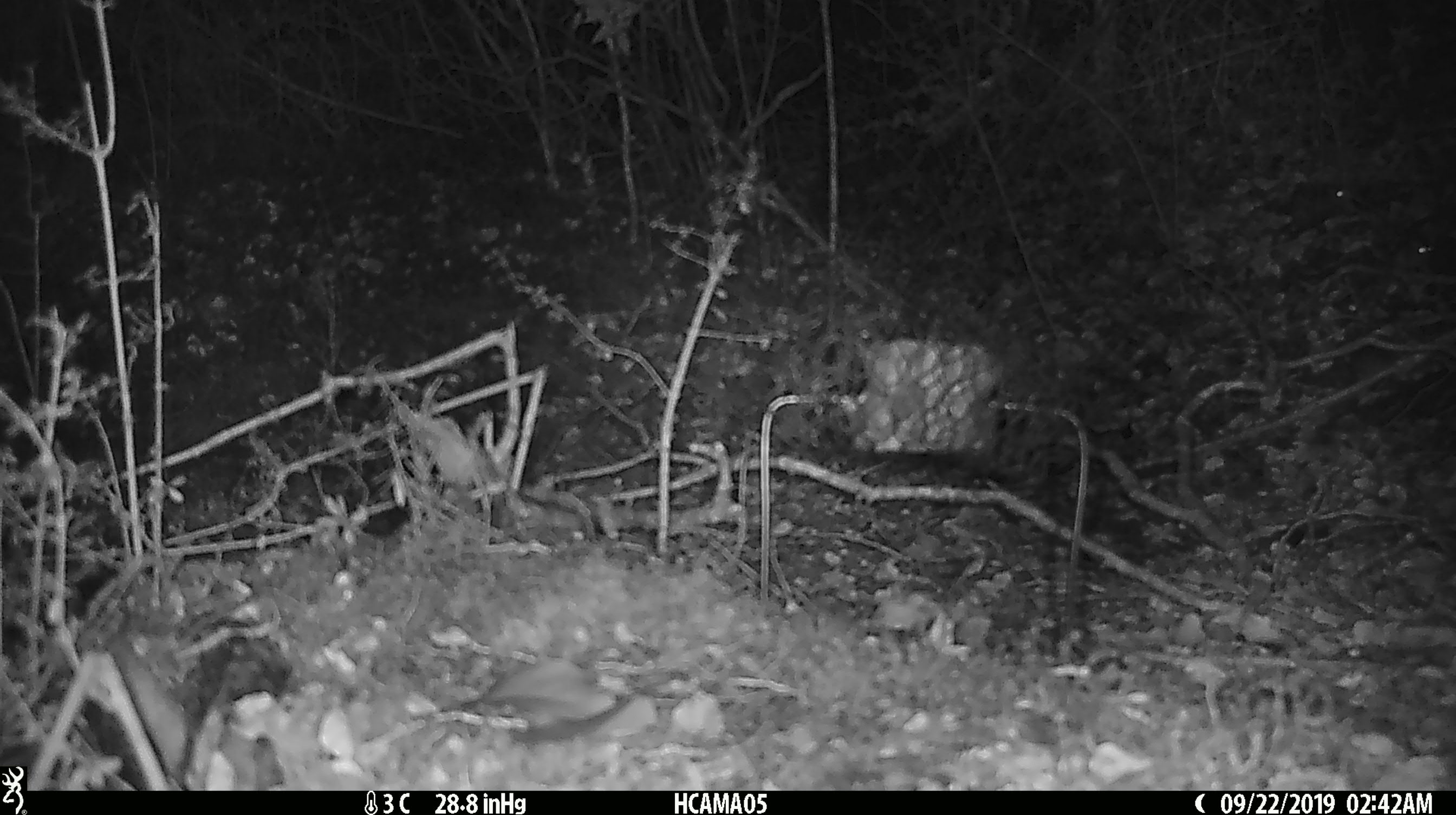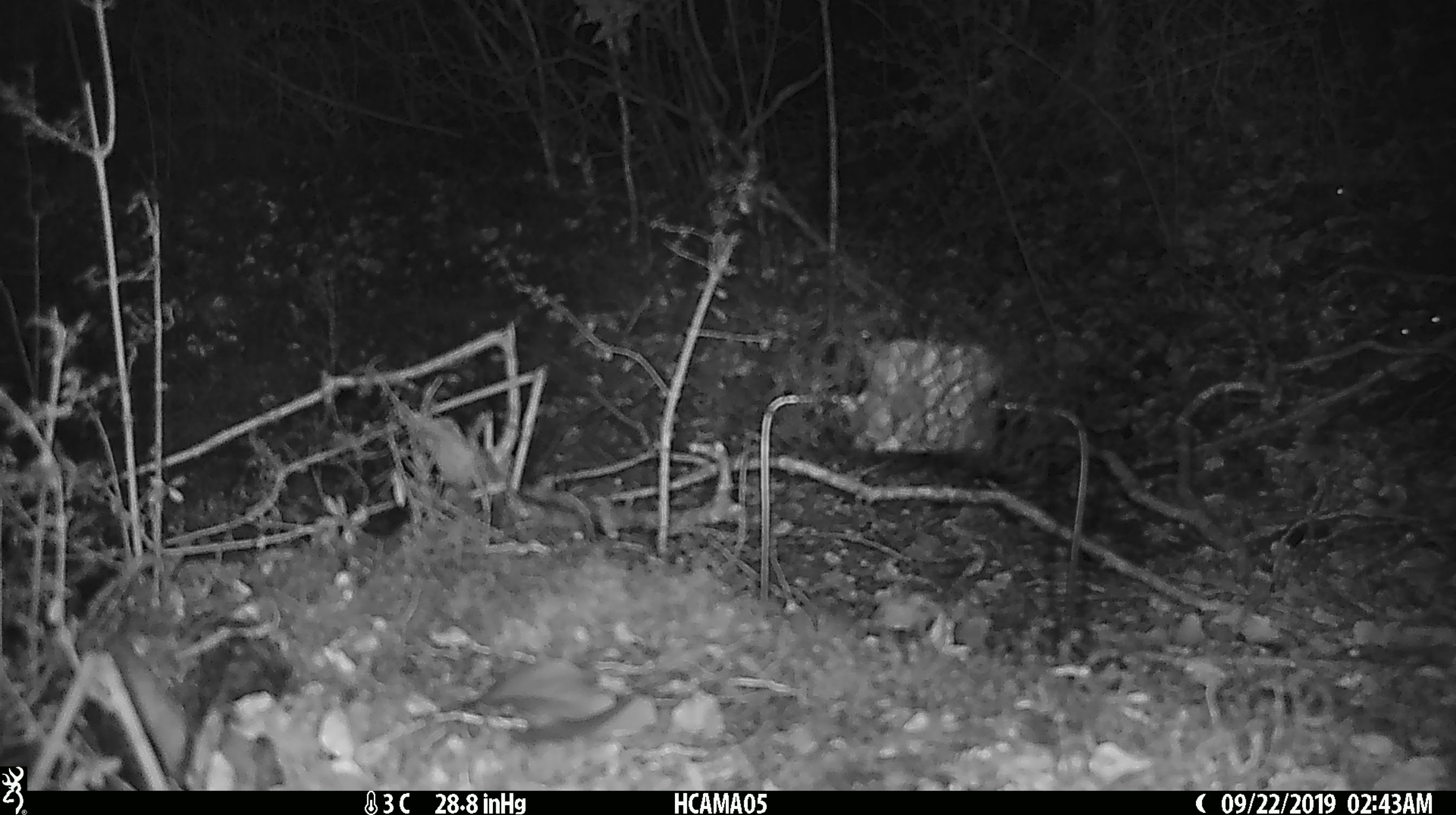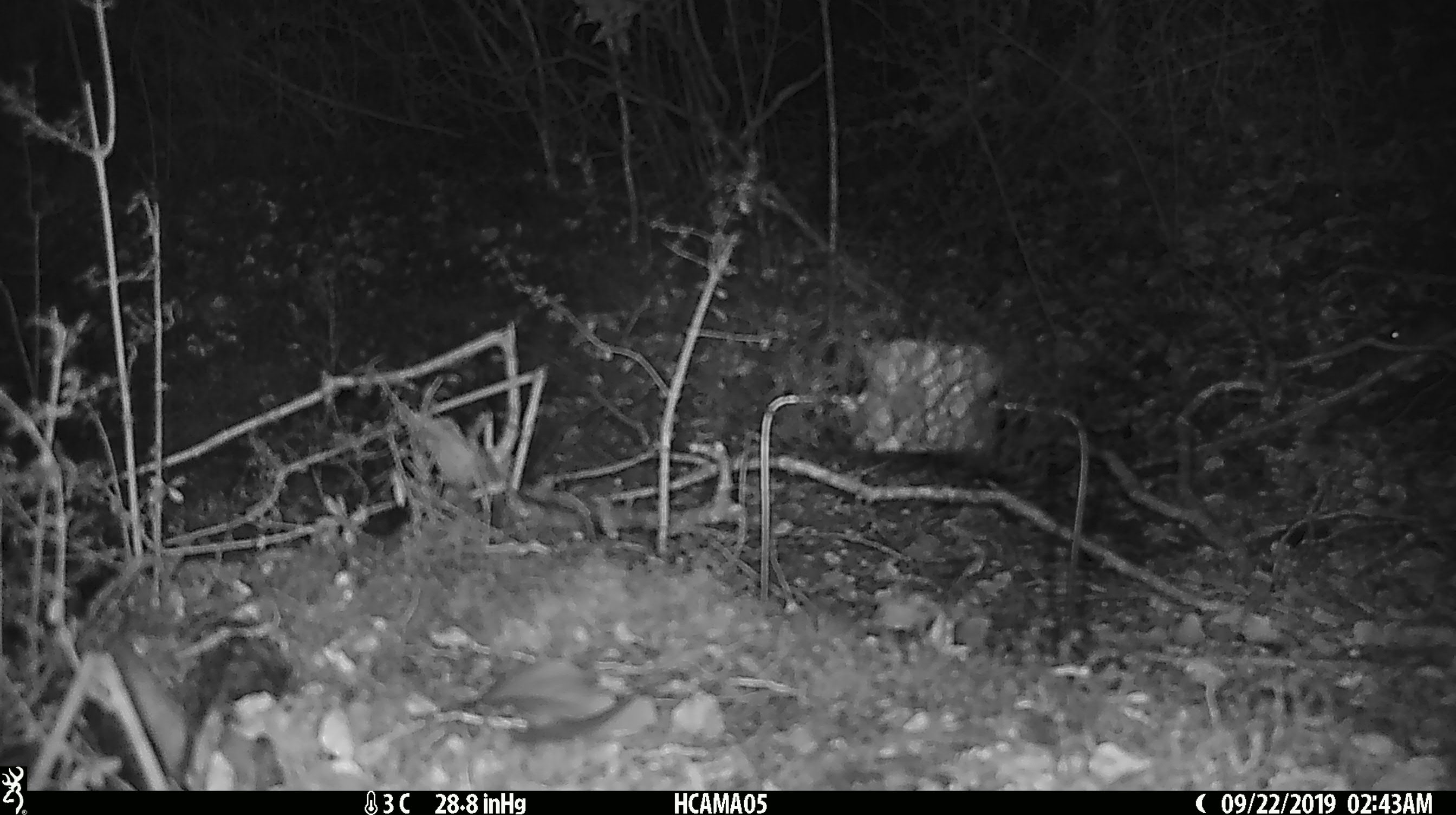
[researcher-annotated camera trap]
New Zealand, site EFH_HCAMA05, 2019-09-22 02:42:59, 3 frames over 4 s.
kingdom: Animalia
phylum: Chordata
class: Mammalia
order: Rodentia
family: Muridae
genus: Mus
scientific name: Mus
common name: mouse